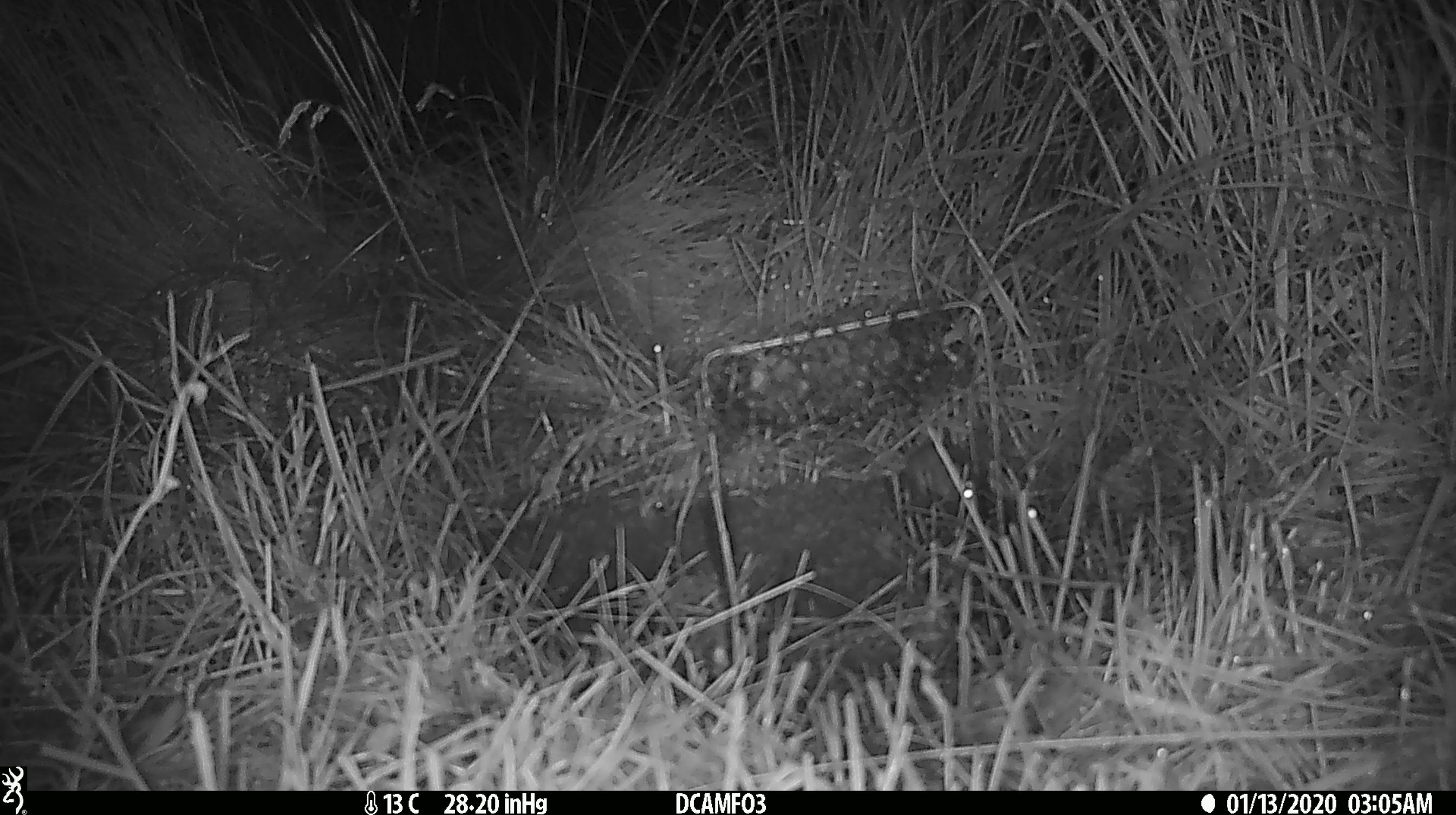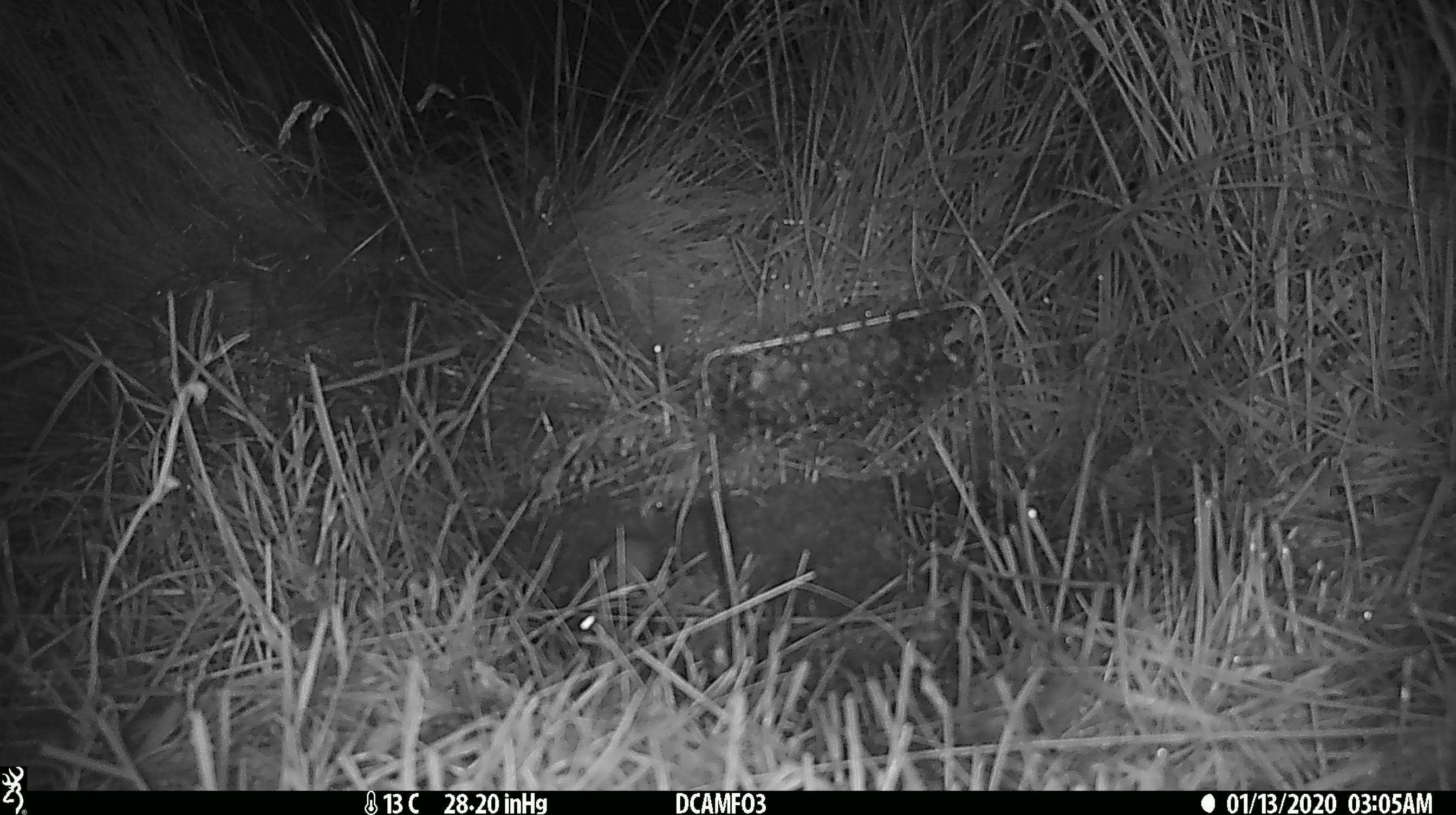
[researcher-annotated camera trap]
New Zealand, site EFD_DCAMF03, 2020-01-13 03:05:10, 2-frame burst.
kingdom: Animalia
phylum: Chordata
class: Mammalia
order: Rodentia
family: Muridae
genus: Mus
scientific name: Mus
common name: mouse